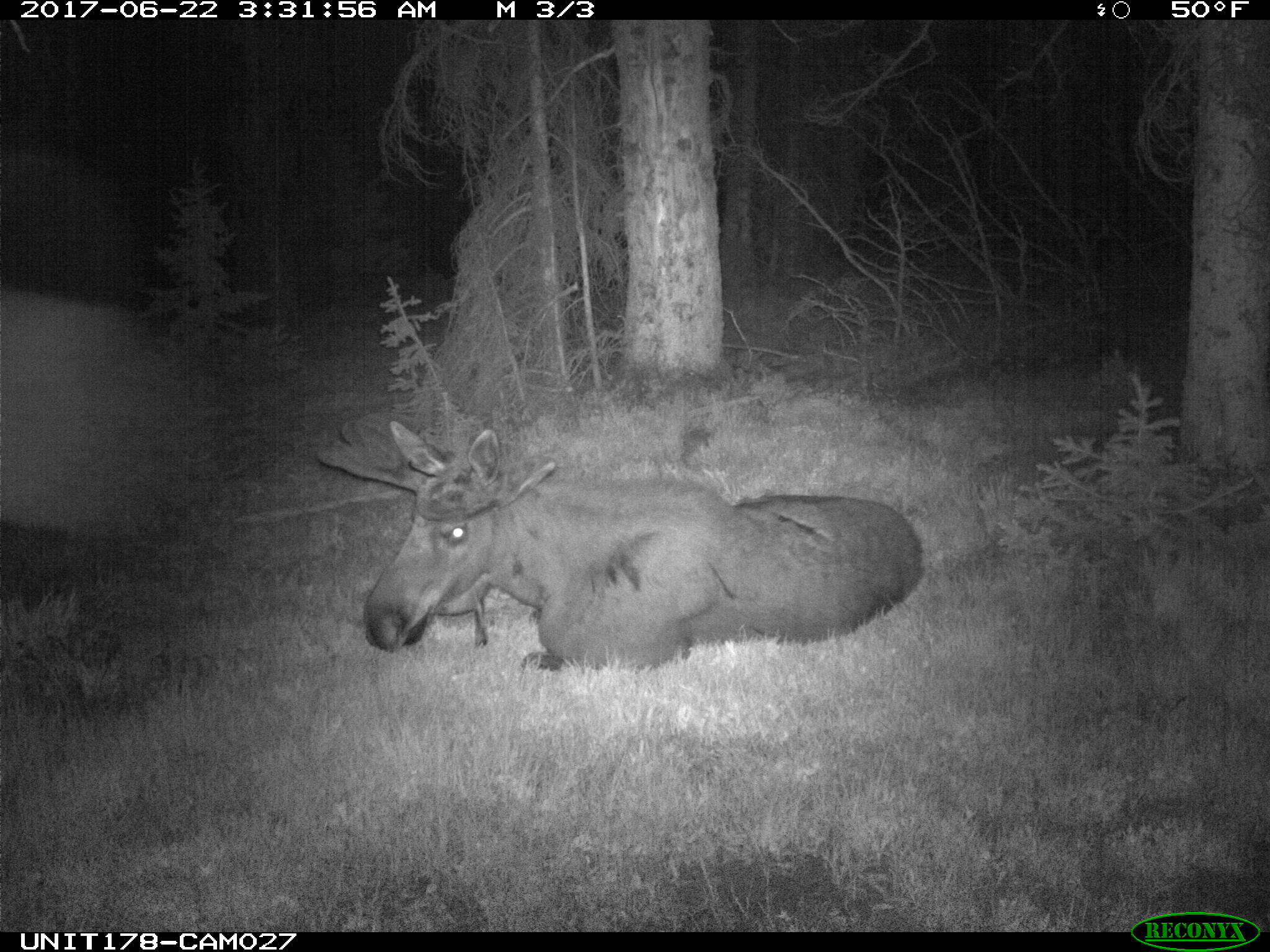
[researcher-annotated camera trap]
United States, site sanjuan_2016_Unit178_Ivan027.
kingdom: Animalia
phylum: Chordata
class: Mammalia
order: Artiodactyla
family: Cervidae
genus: Alces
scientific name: Alces alces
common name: moose